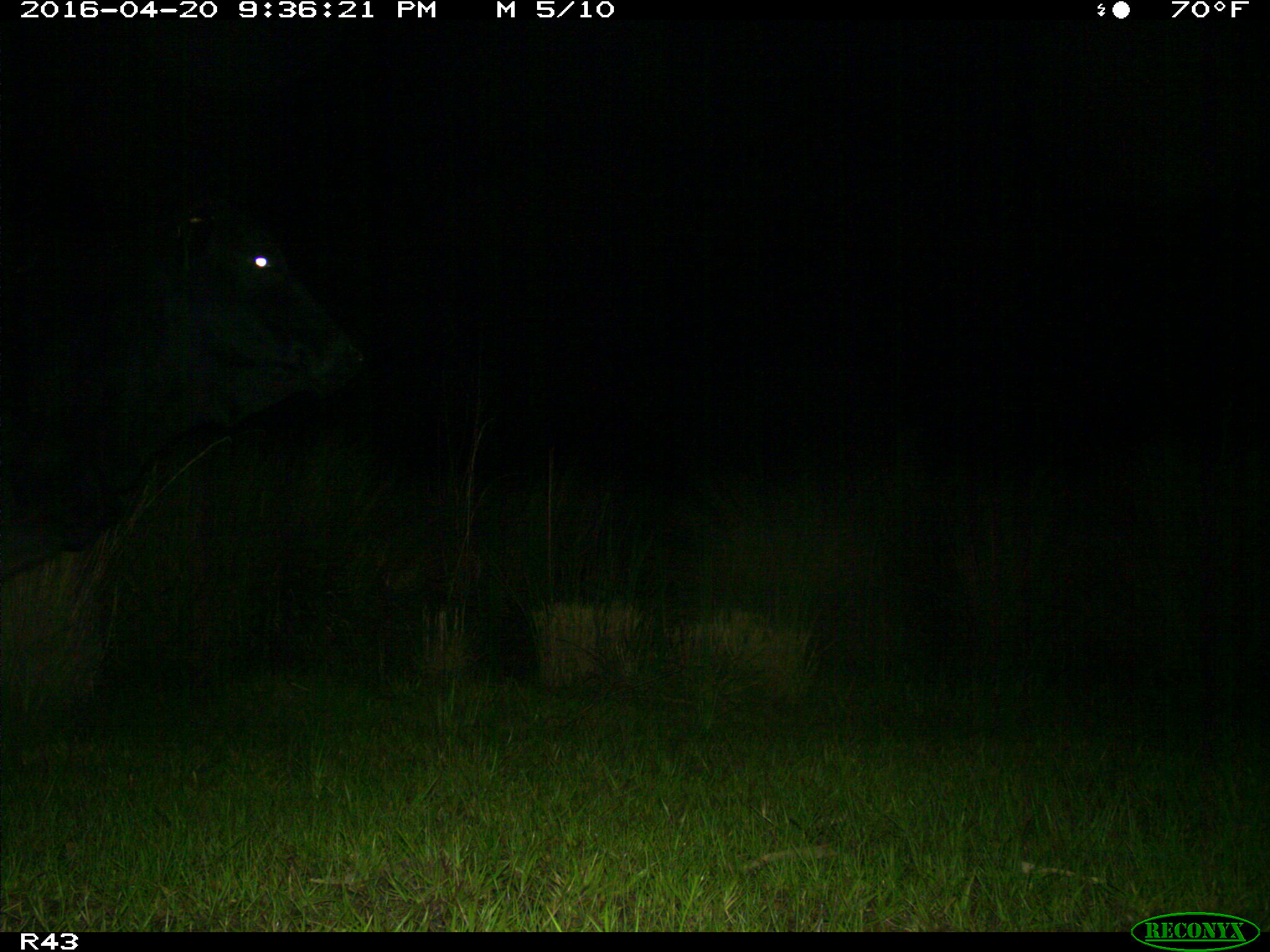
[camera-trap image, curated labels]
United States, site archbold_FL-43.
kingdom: Animalia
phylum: Chordata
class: Mammalia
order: Artiodactyla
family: Bovidae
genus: Bos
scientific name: Bos taurus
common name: domestic cow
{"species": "Bos taurus (domestic cow)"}